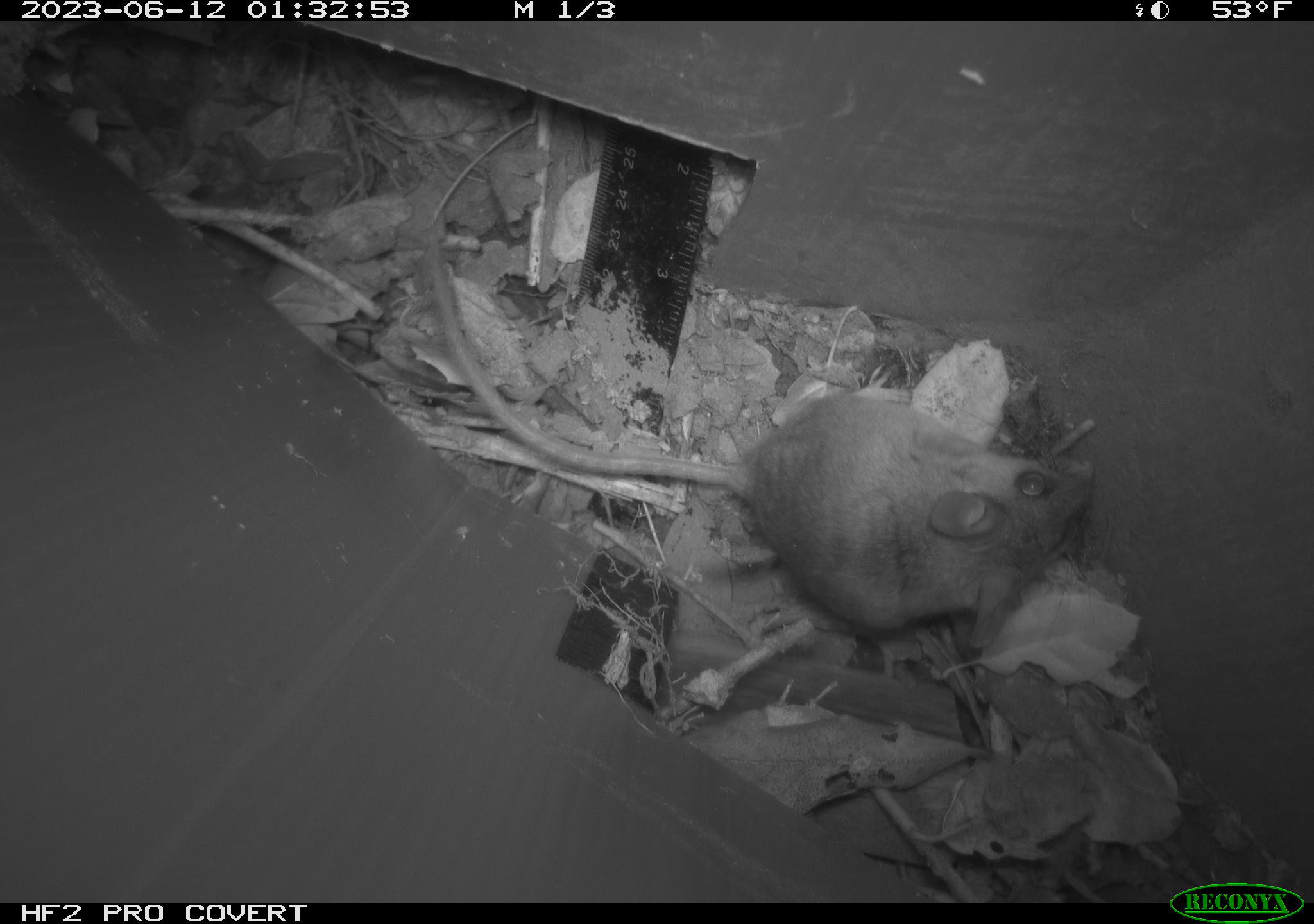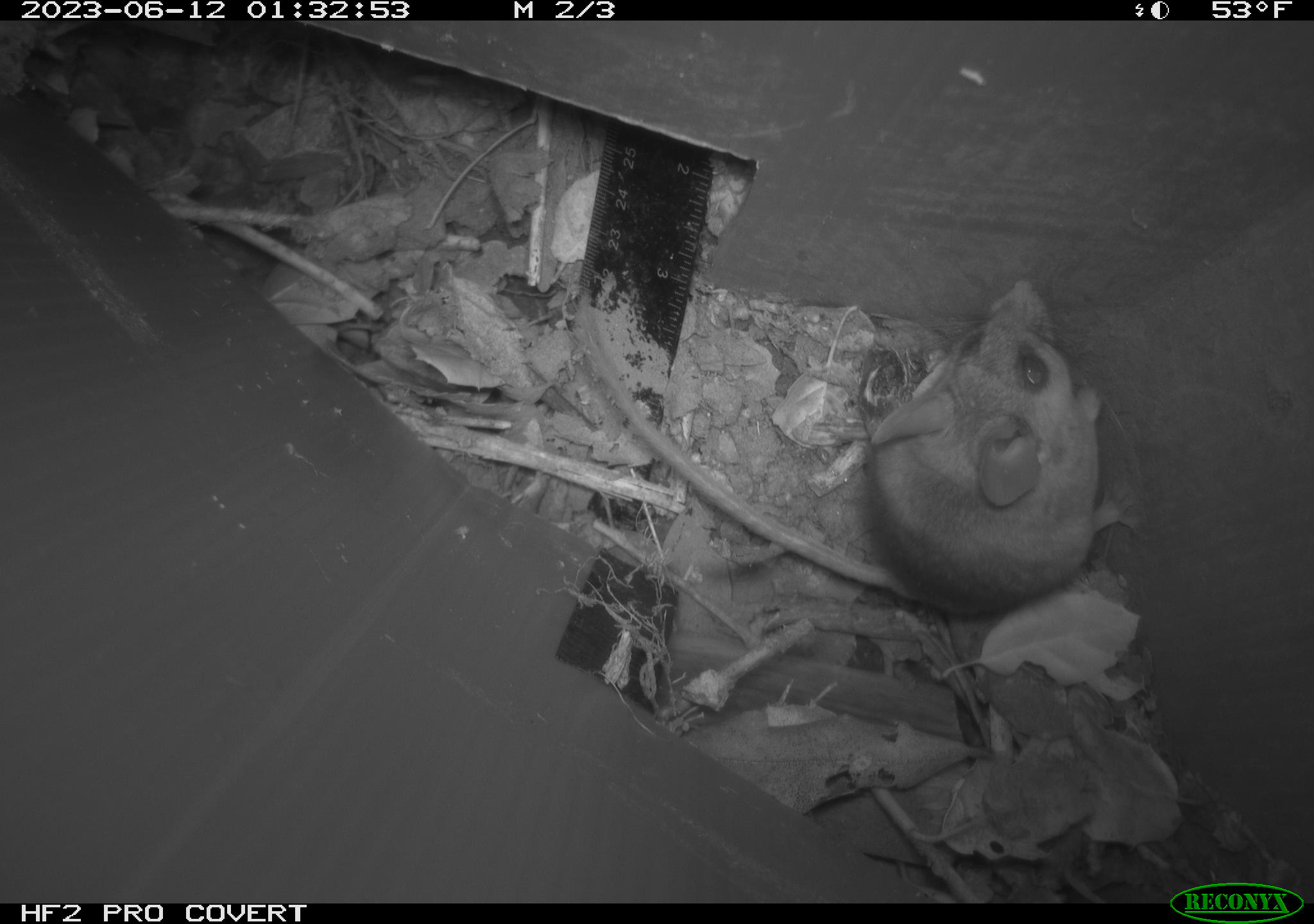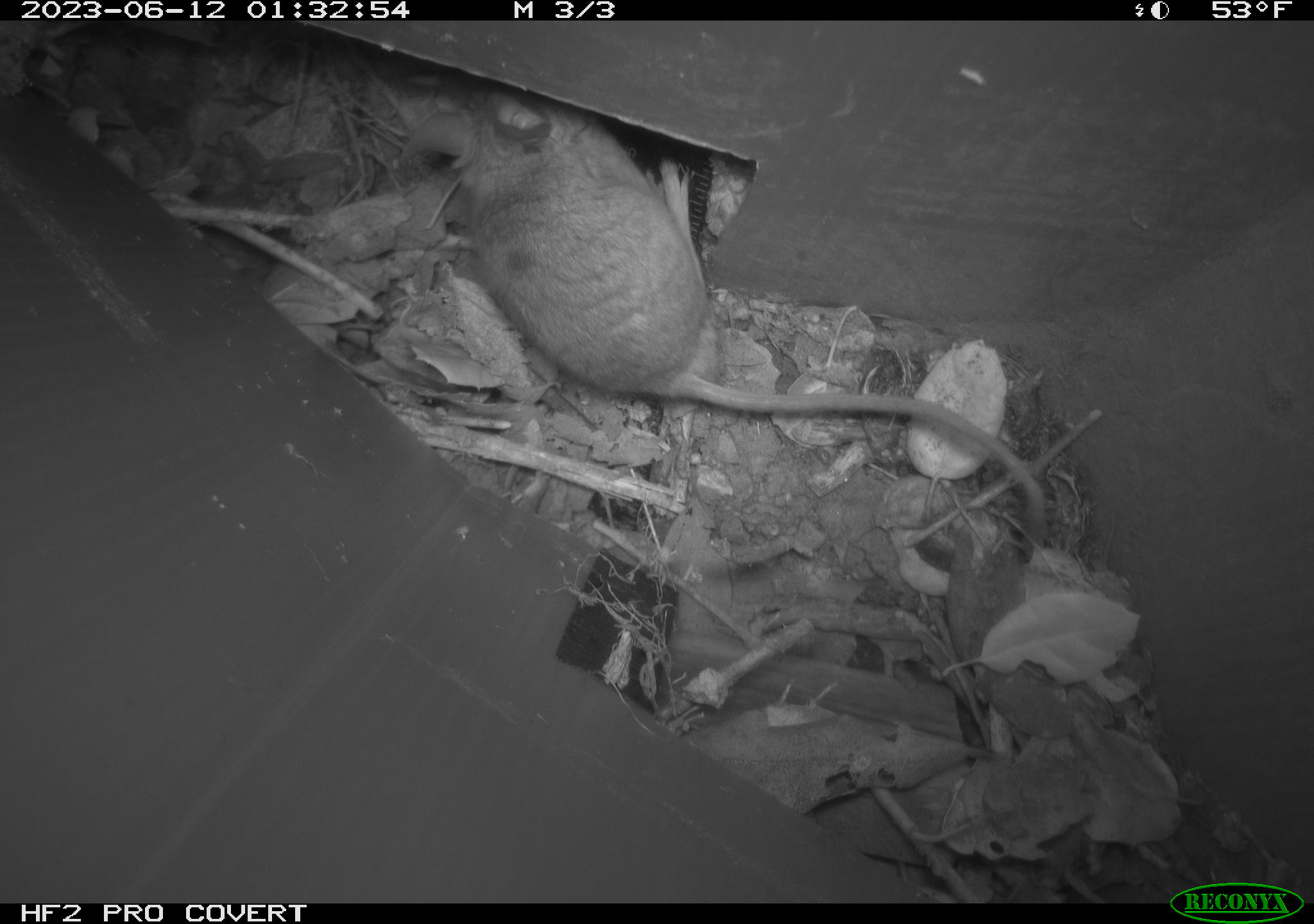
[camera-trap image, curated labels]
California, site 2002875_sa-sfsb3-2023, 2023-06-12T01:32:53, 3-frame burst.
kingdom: Animalia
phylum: Chordata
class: Mammalia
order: Rodentia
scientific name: Rodentia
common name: mouse species